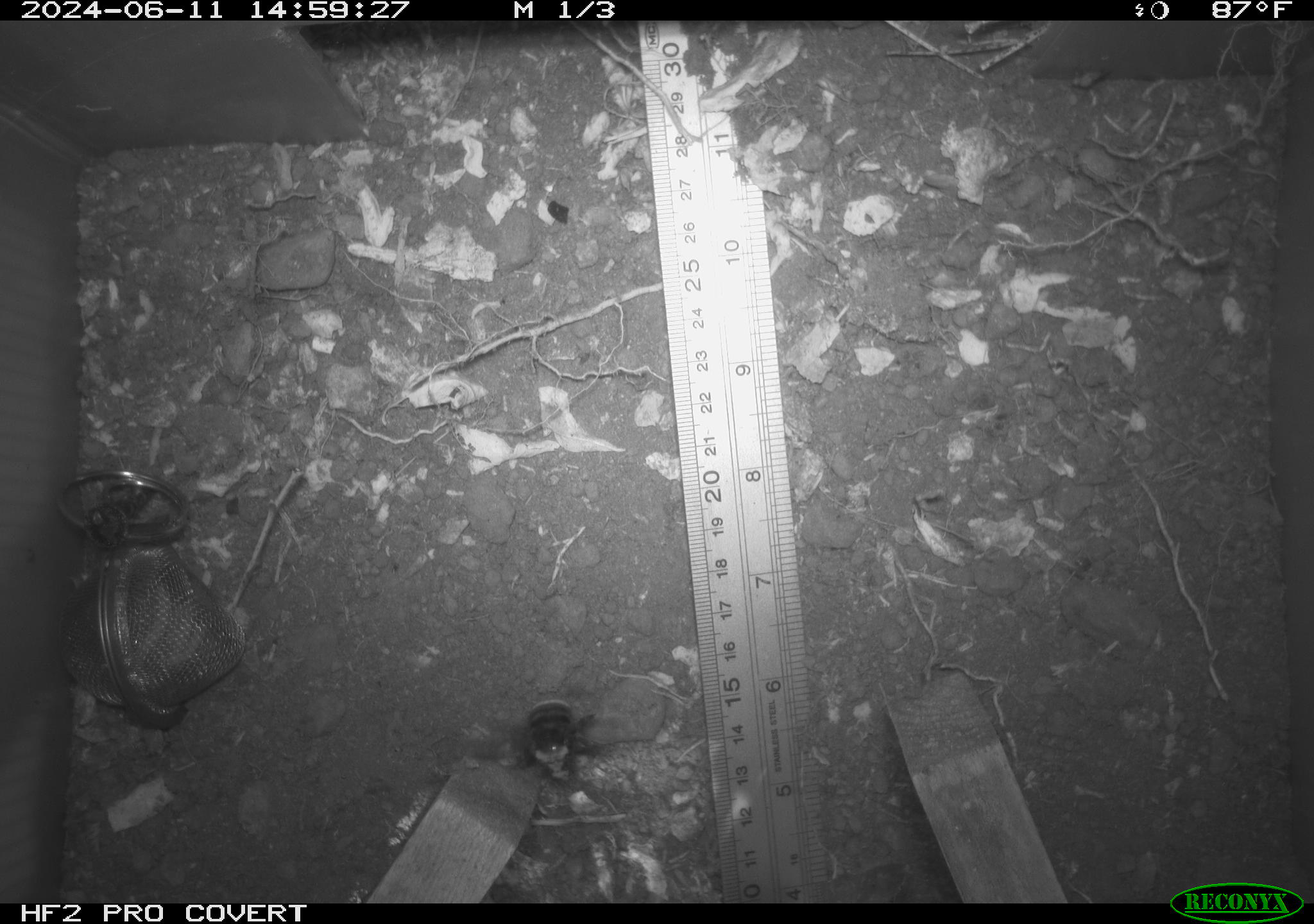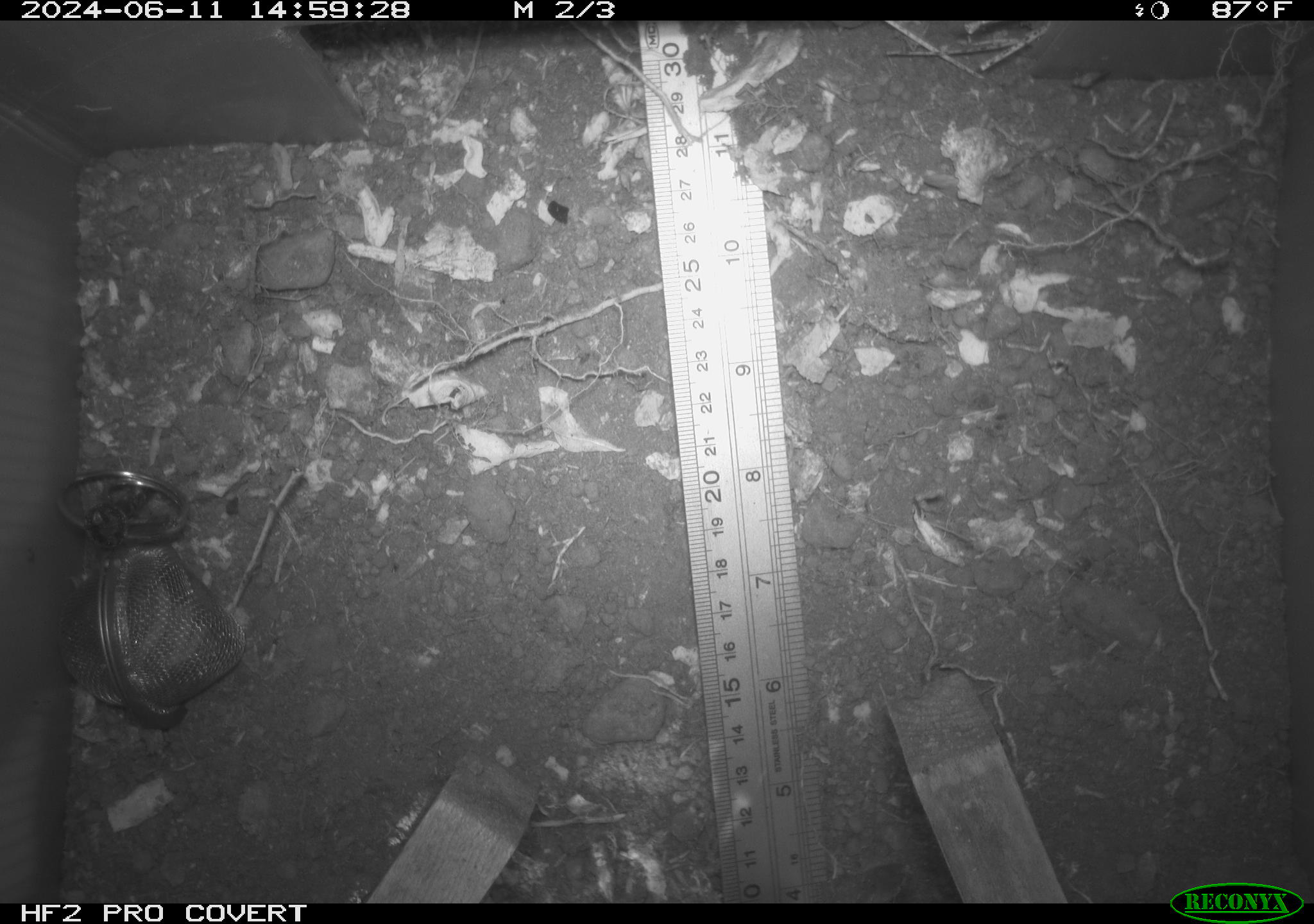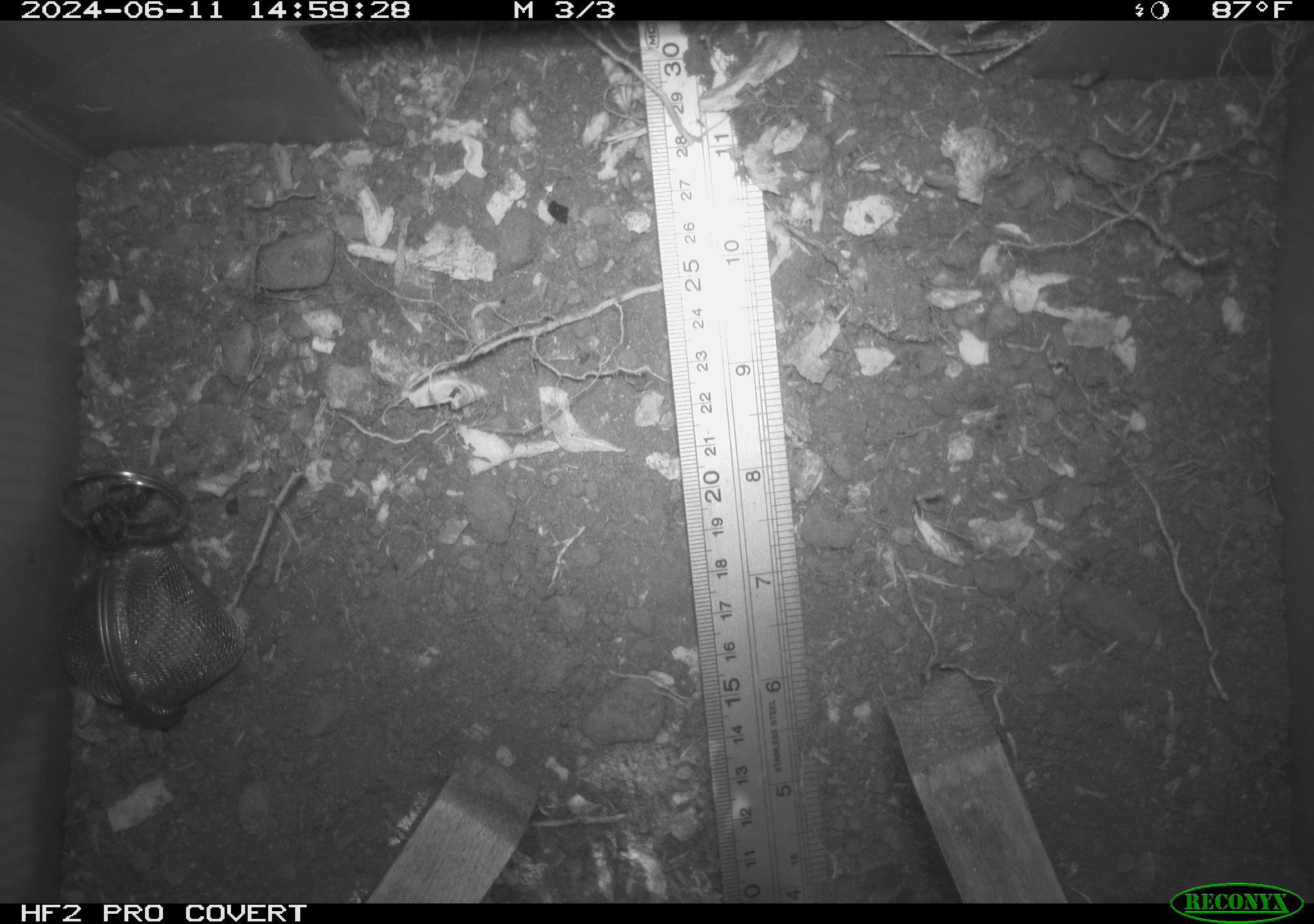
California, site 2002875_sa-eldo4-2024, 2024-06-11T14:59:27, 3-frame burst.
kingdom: Animalia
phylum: Arthropoda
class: Insecta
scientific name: Insecta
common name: insect